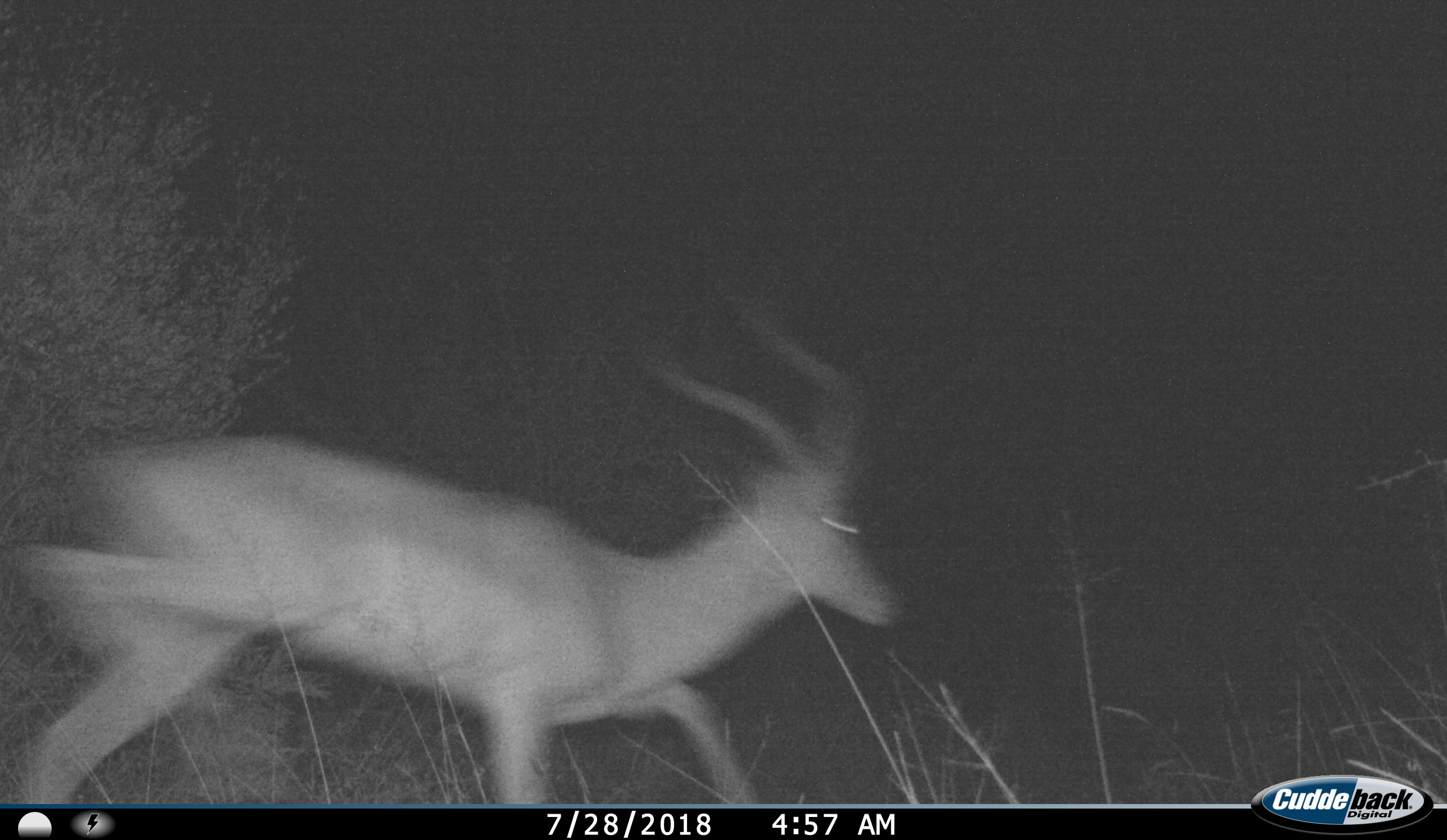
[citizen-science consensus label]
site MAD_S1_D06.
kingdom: Animalia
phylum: Chordata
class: Mammalia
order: Artiodactyla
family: Bovidae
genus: Aepyceros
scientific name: Aepyceros melampus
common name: impala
Impala (Aepyceros melampus), count 1. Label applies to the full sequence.